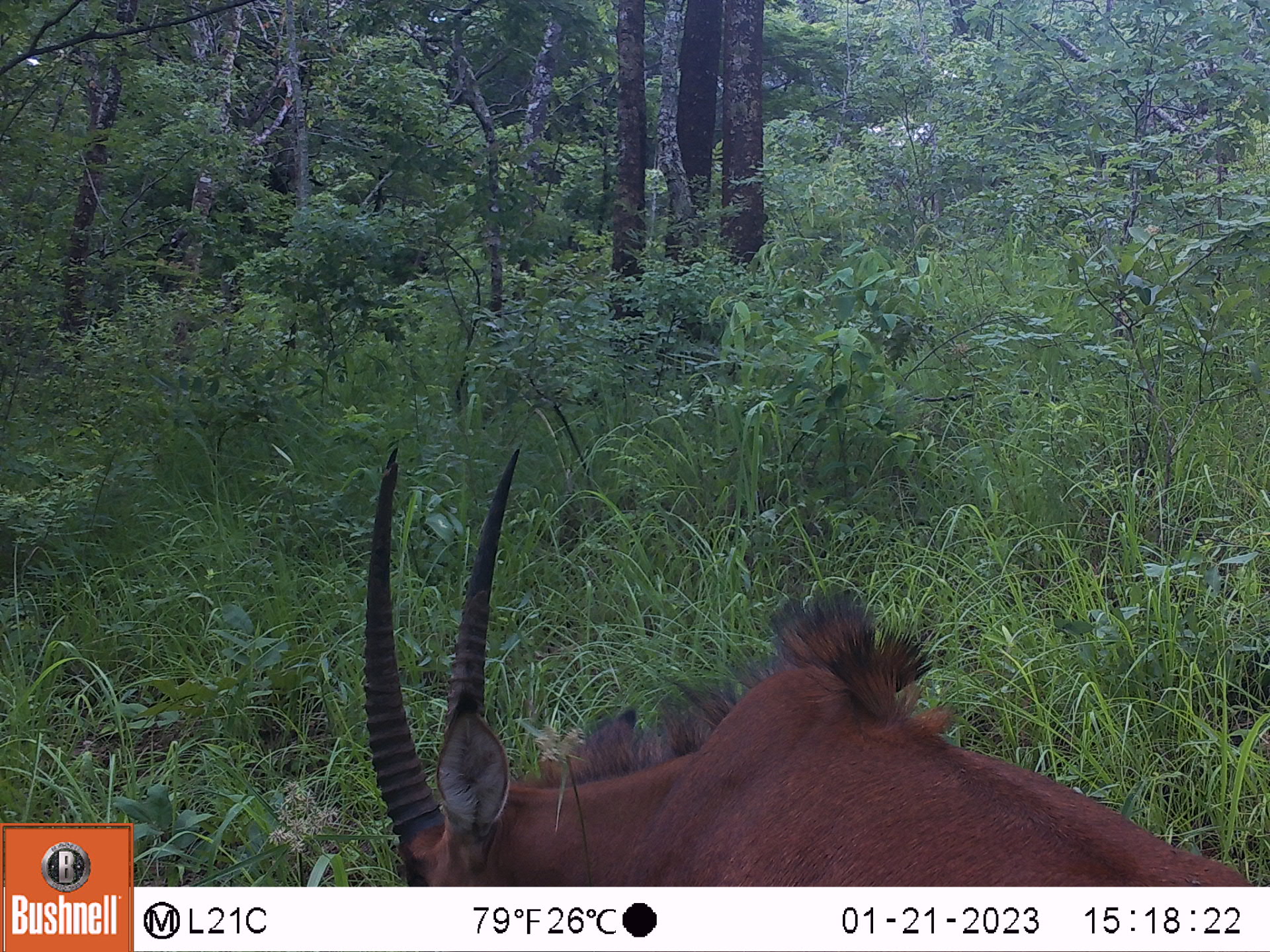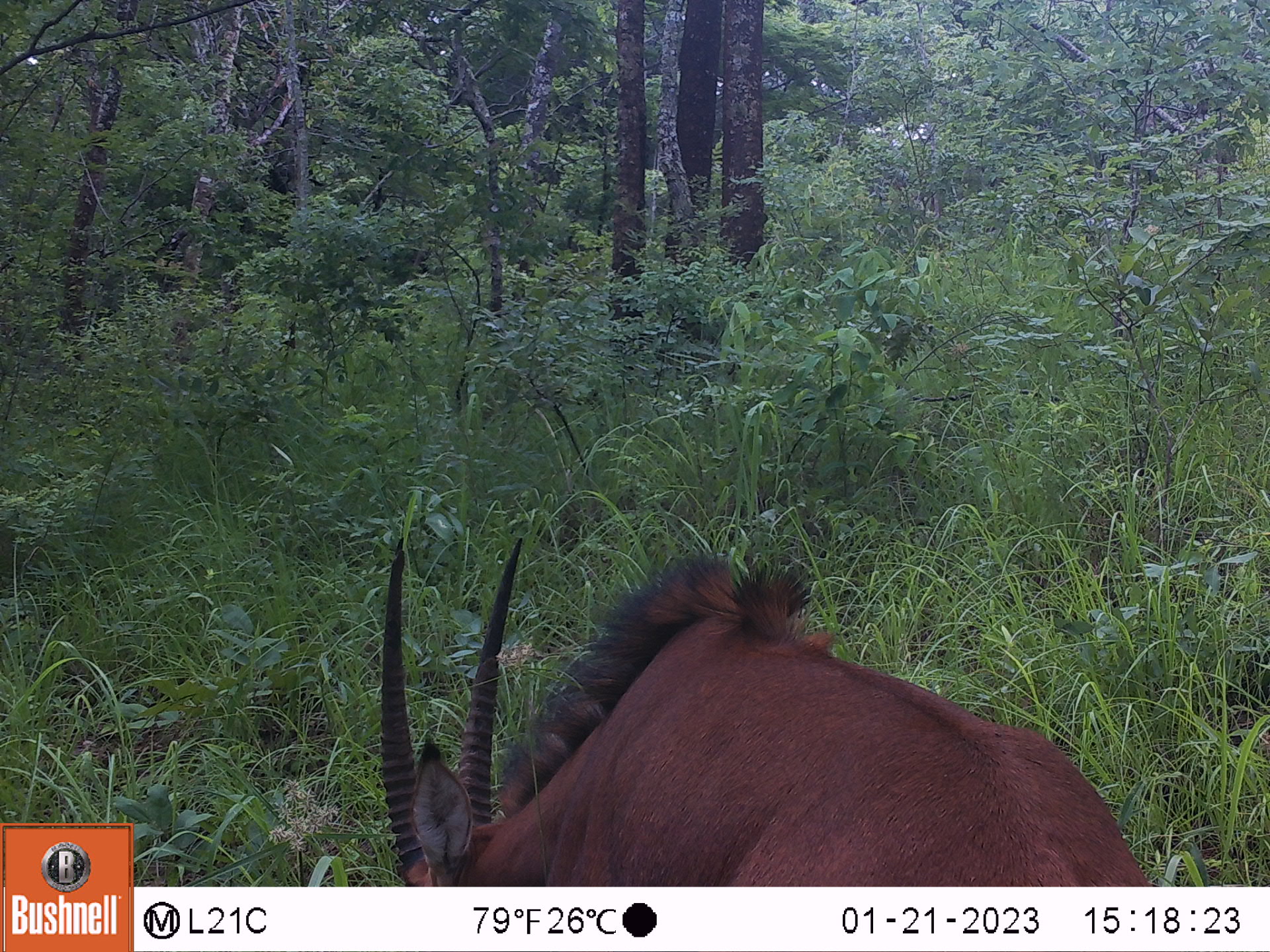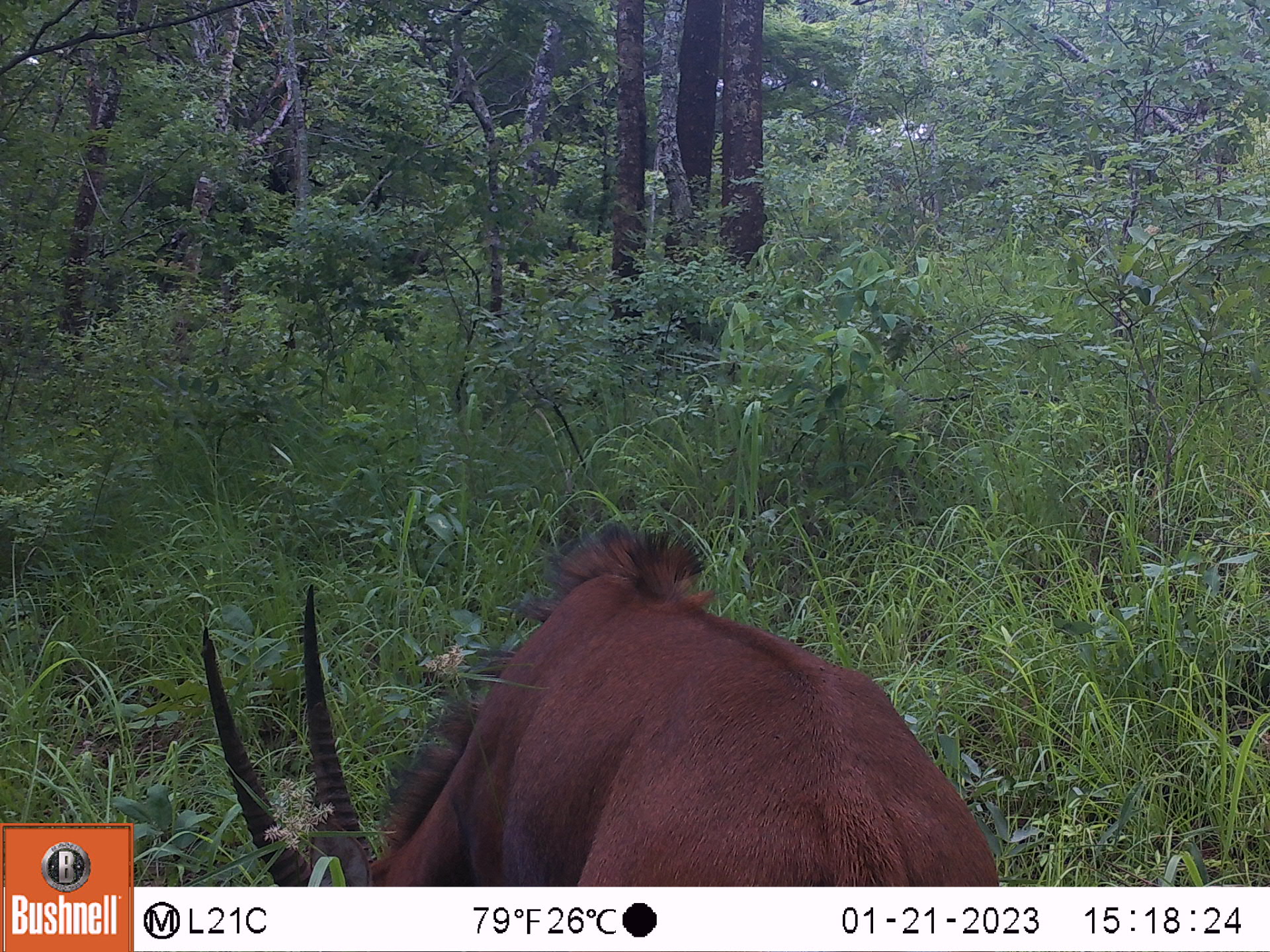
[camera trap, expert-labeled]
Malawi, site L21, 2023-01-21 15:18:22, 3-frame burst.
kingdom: Animalia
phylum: Chordata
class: Mammalia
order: Artiodactyla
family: Bovidae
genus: Hippotragus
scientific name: Hippotragus niger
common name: sable antelope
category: sable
Sable (sable antelope) (Hippotragus niger), count 1.